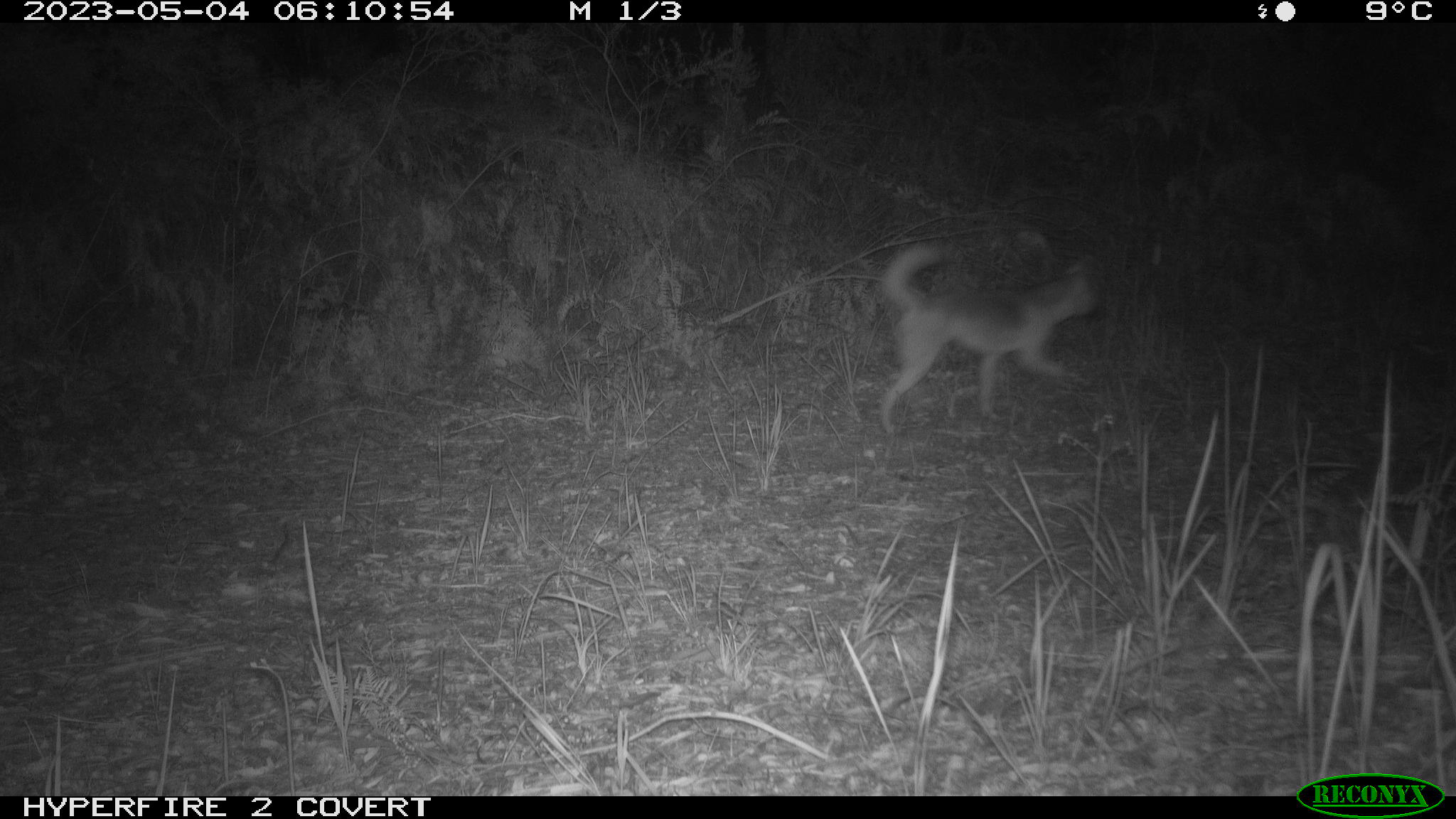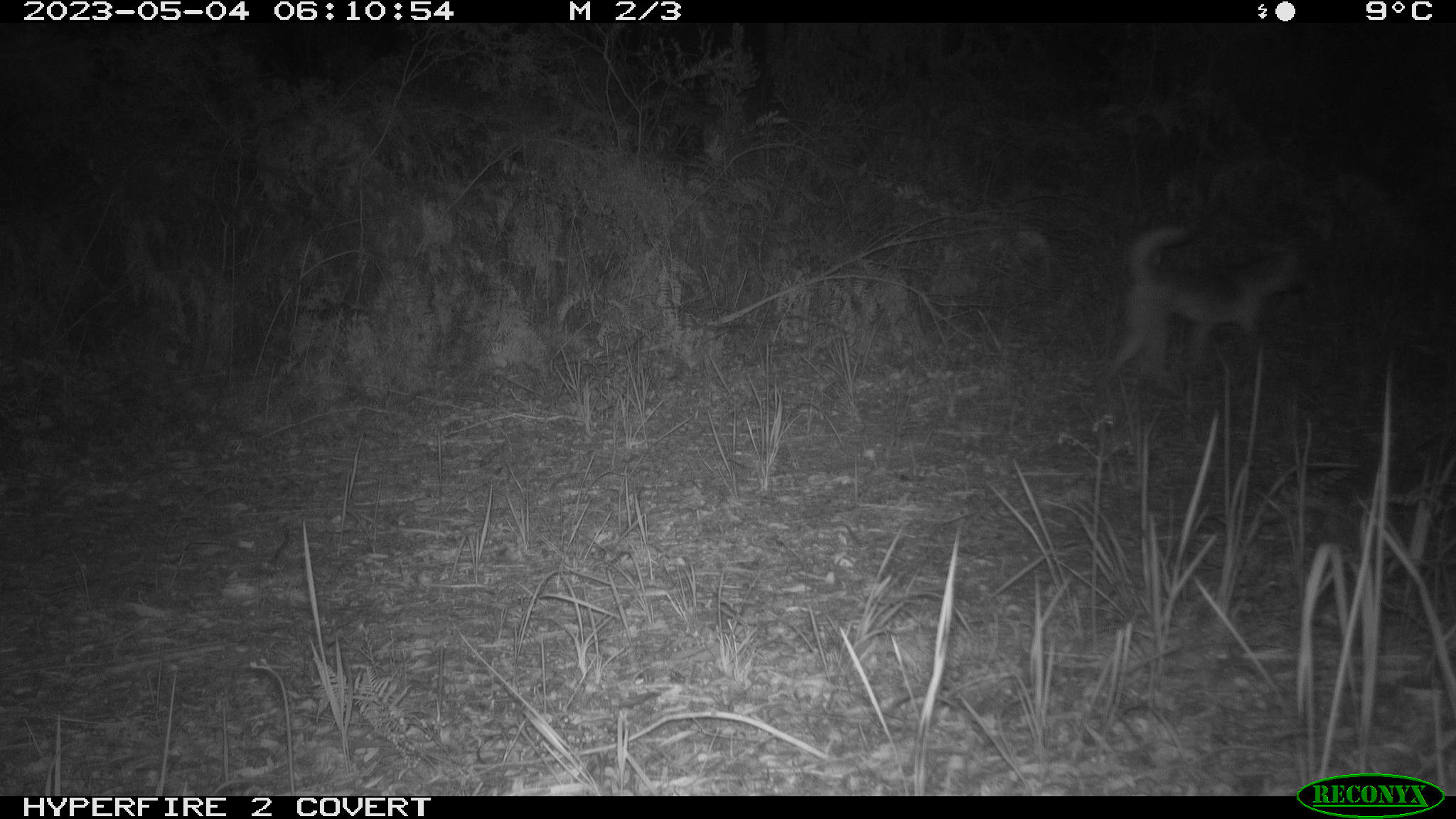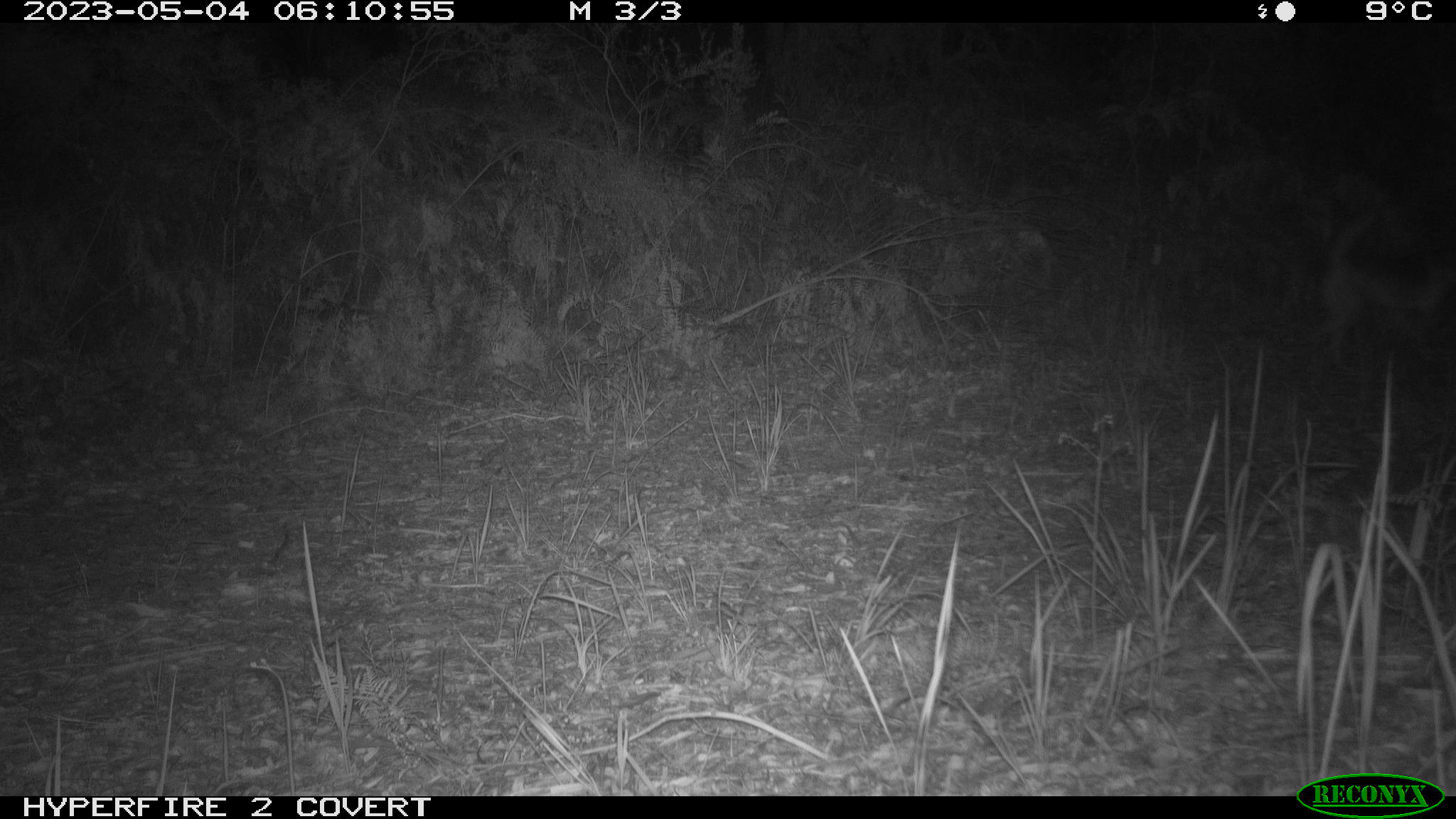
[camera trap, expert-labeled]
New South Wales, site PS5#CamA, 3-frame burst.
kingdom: Animalia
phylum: Chordata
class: Mammalia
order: Carnivora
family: Canidae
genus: Canis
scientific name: Canis familiaris dingo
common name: dingo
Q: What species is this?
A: Dingo (Canis familiaris dingo).